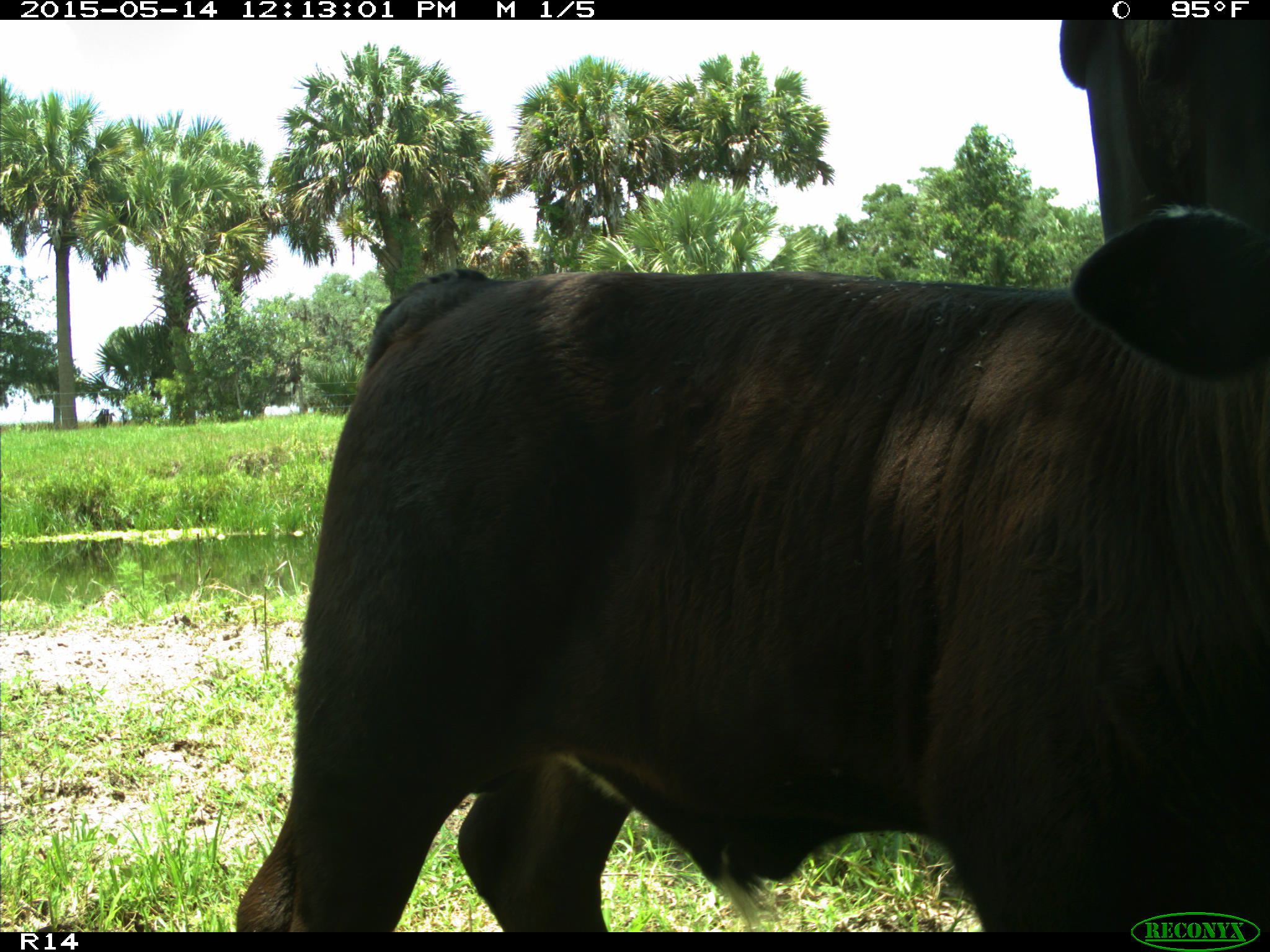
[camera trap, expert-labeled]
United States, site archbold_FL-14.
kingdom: Animalia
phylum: Chordata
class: Mammalia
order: Artiodactyla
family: Bovidae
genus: Bos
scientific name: Bos taurus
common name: domestic cow